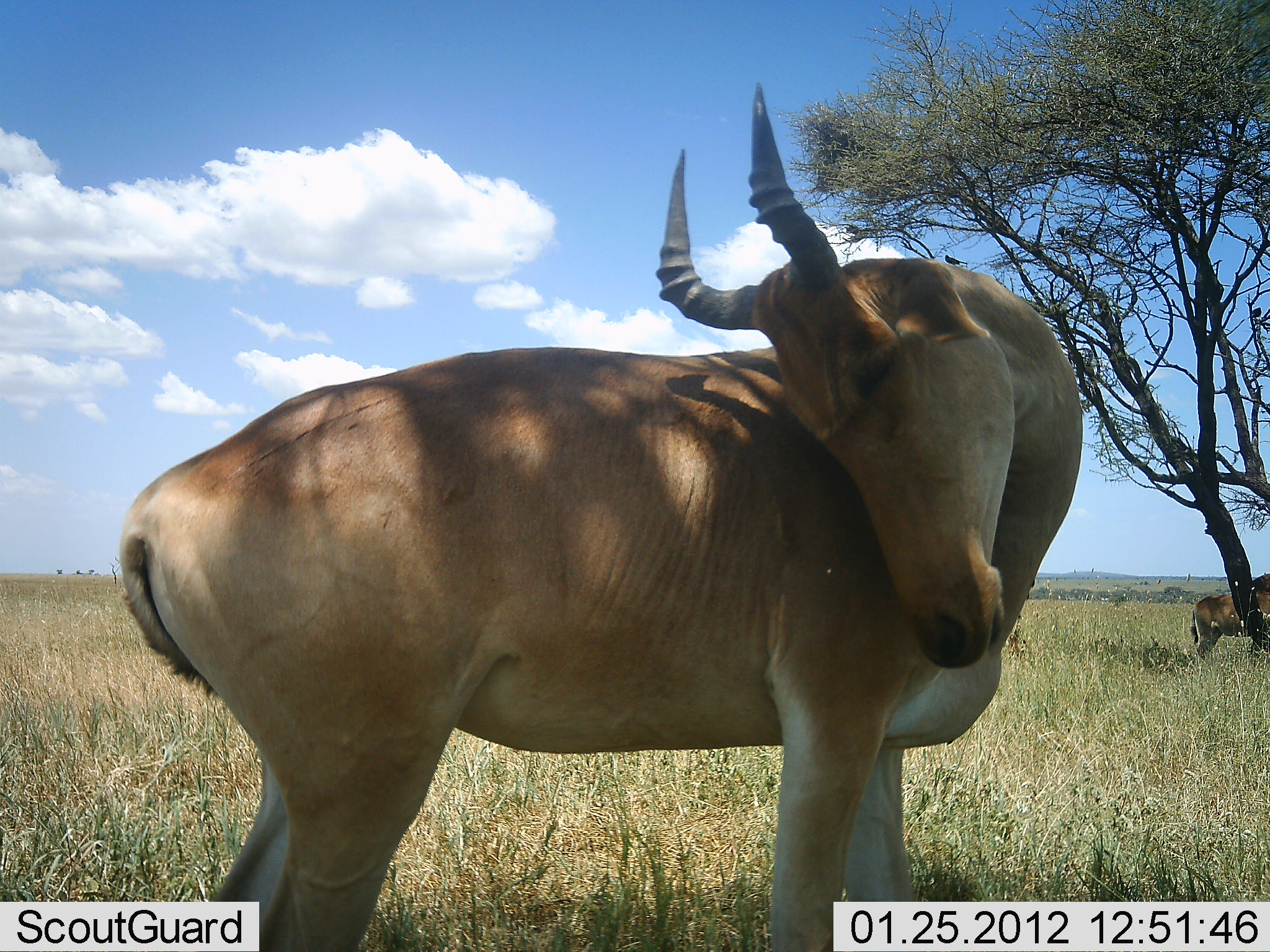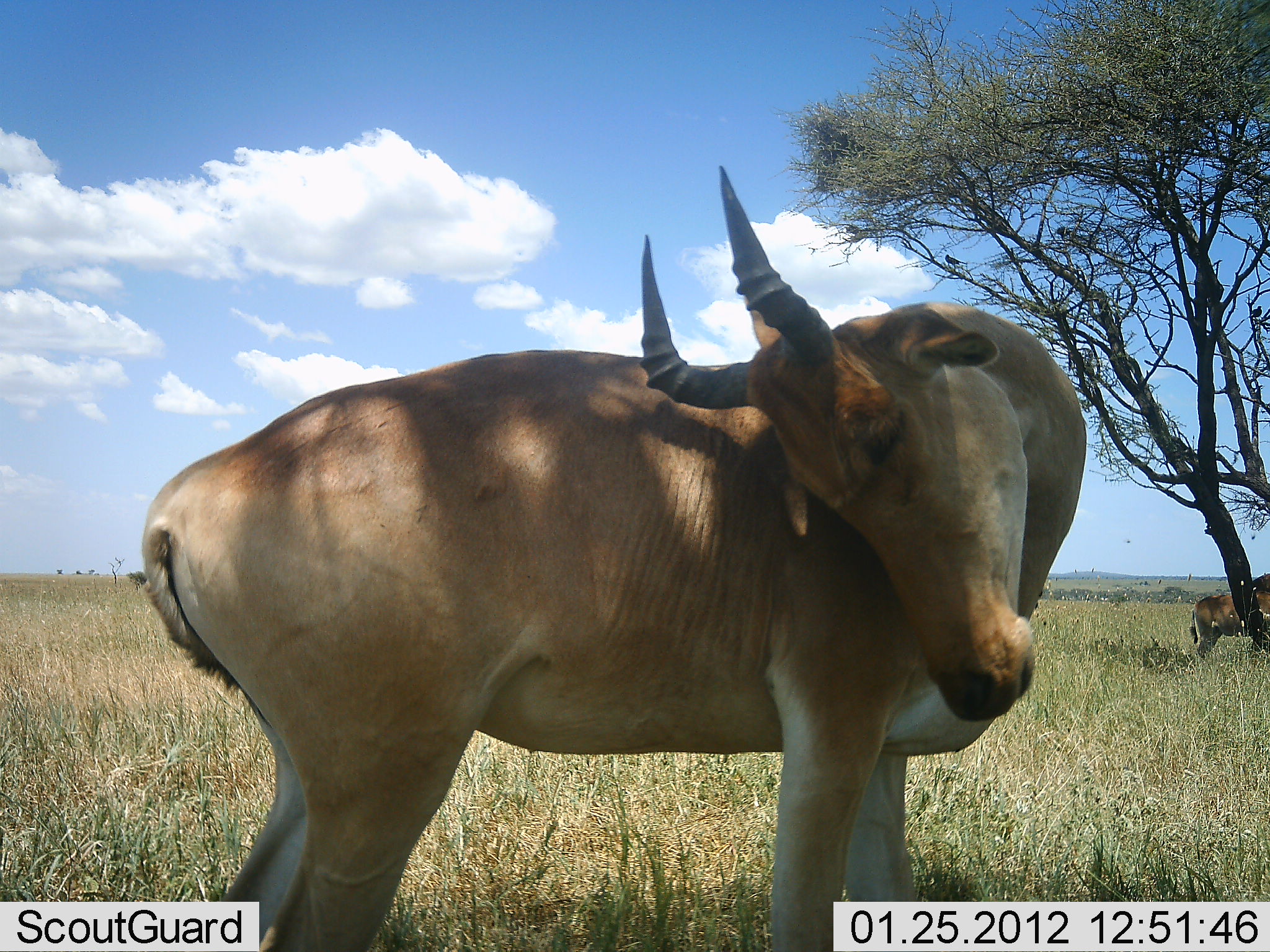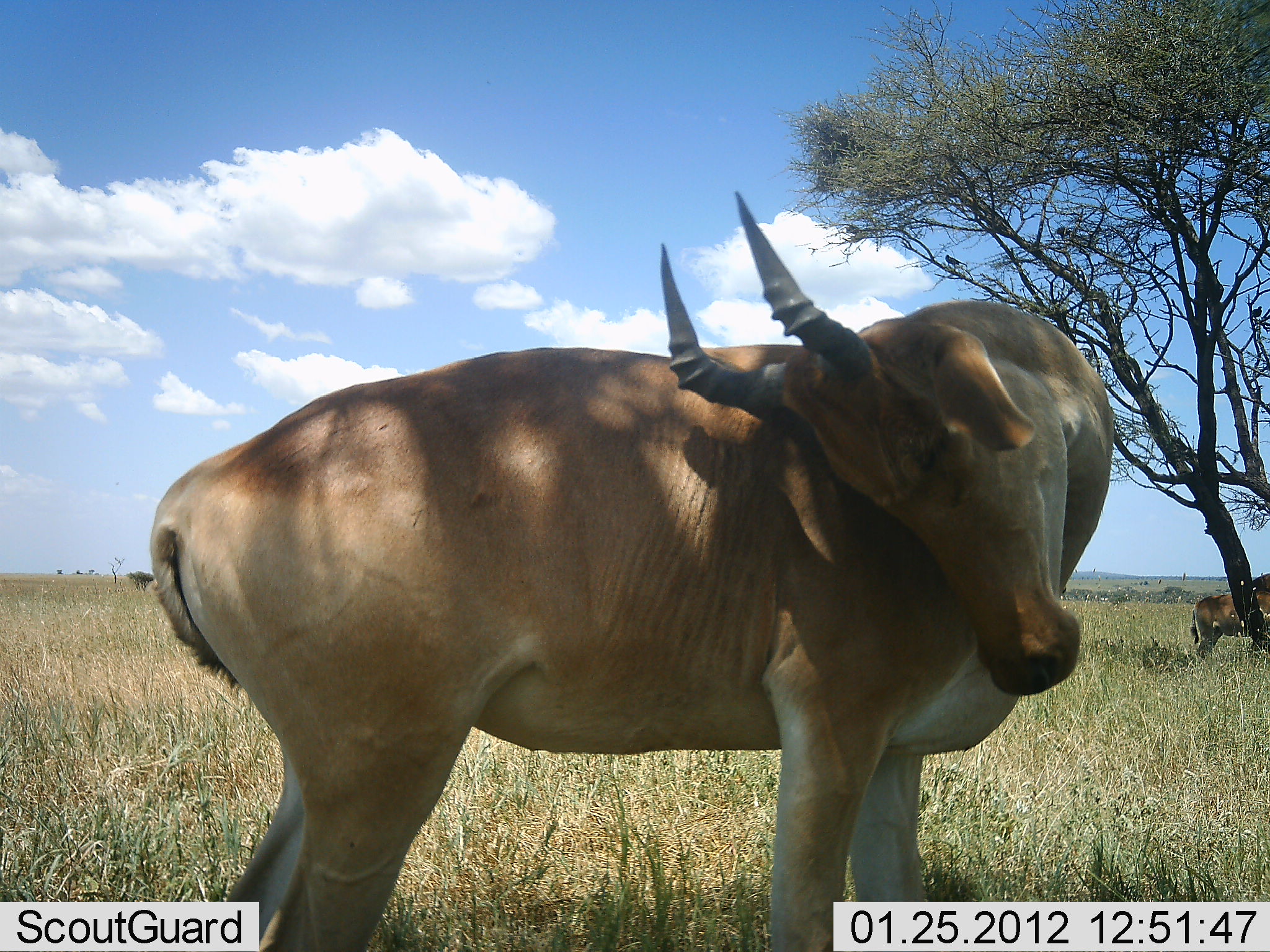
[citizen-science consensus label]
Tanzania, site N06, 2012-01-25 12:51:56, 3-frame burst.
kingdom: Animalia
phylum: Chordata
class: Mammalia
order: Artiodactyla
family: Bovidae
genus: Alcelaphus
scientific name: Alcelaphus buselaphus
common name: hartebeest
Hartebeest (Alcelaphus buselaphus), count 2. Behavior (volunteer vote fractions): standing 100%, resting 7%, moving 7%, interacting 0%. Young present (vote fraction): 0%. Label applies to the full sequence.